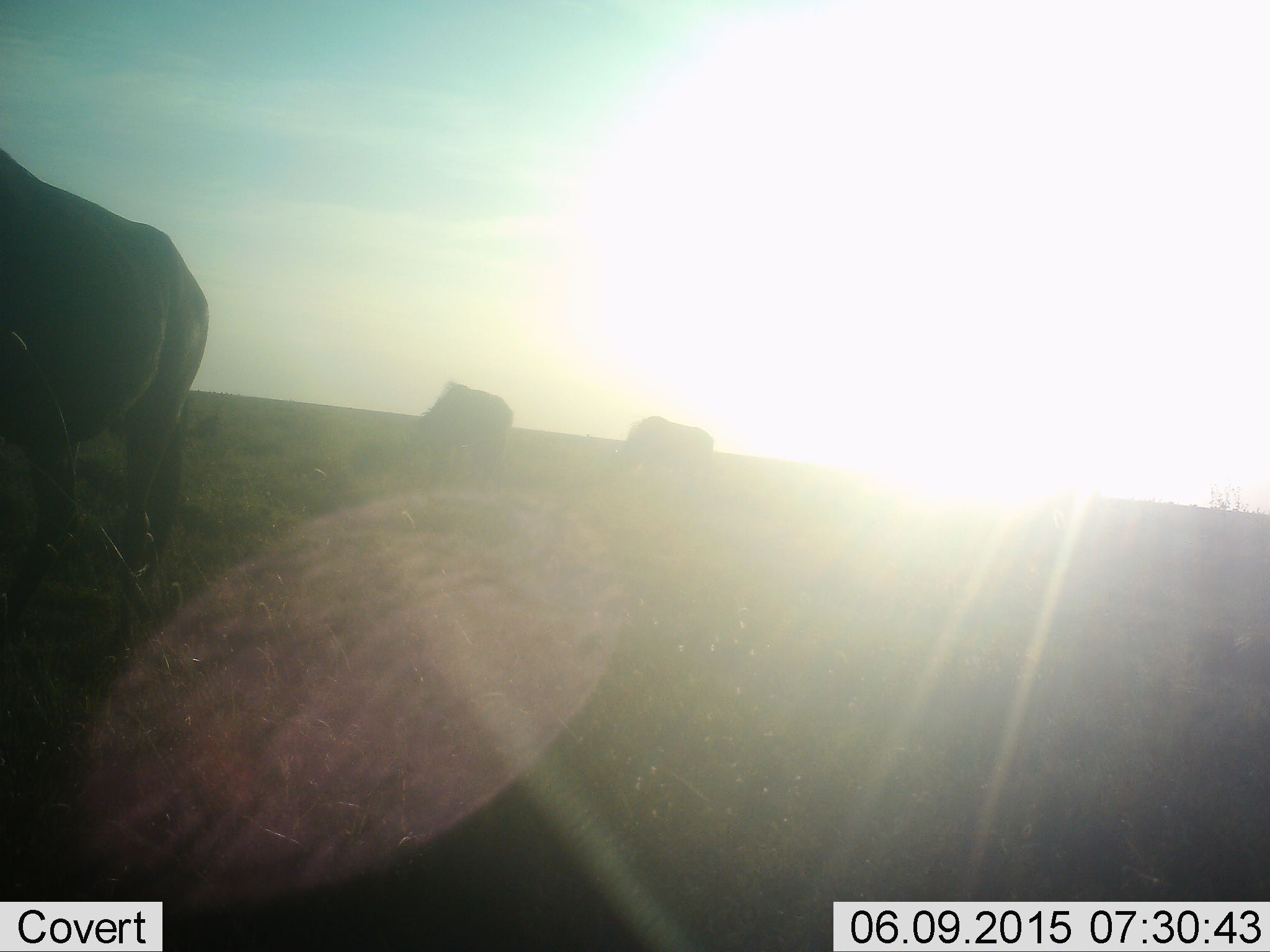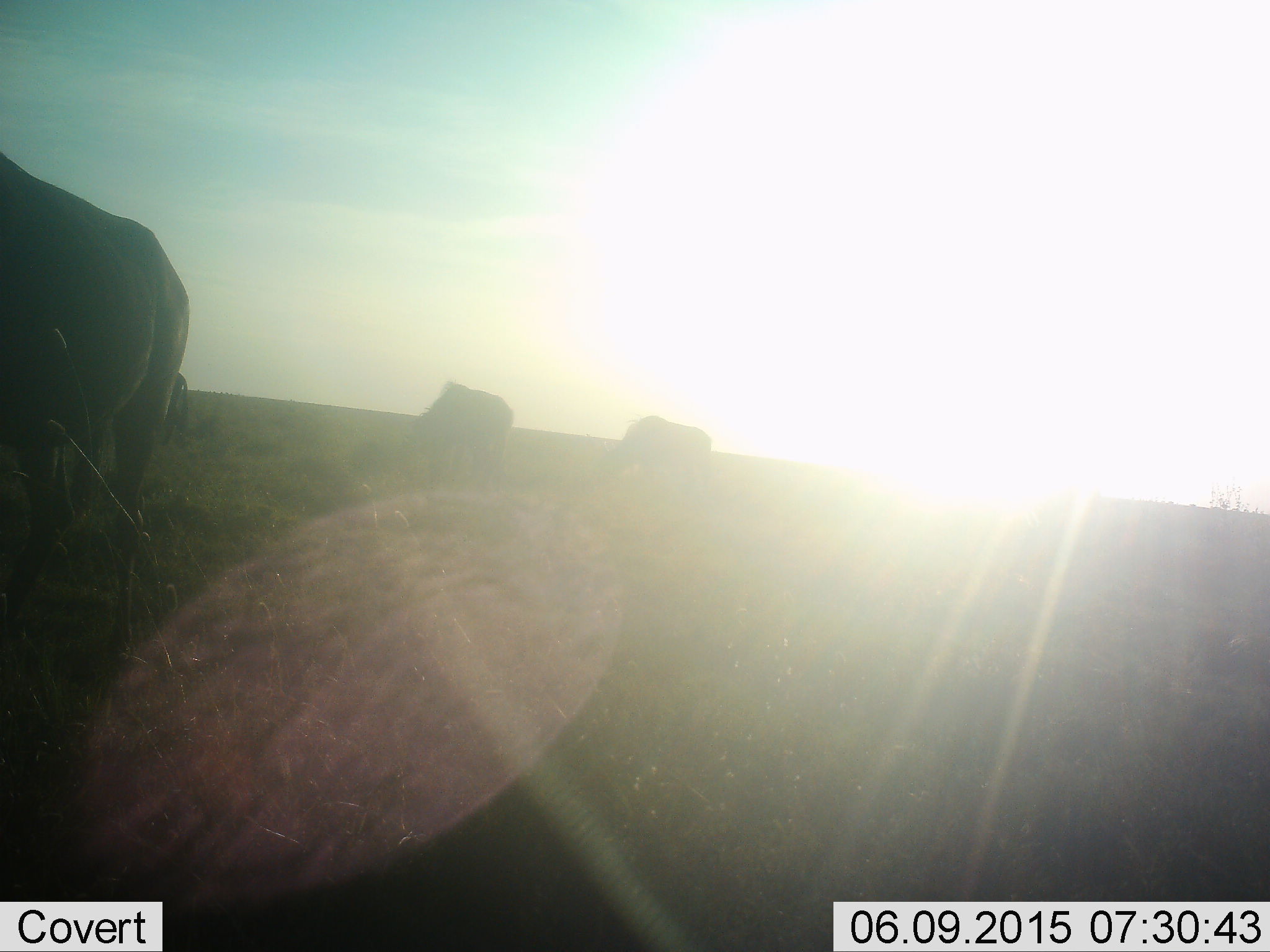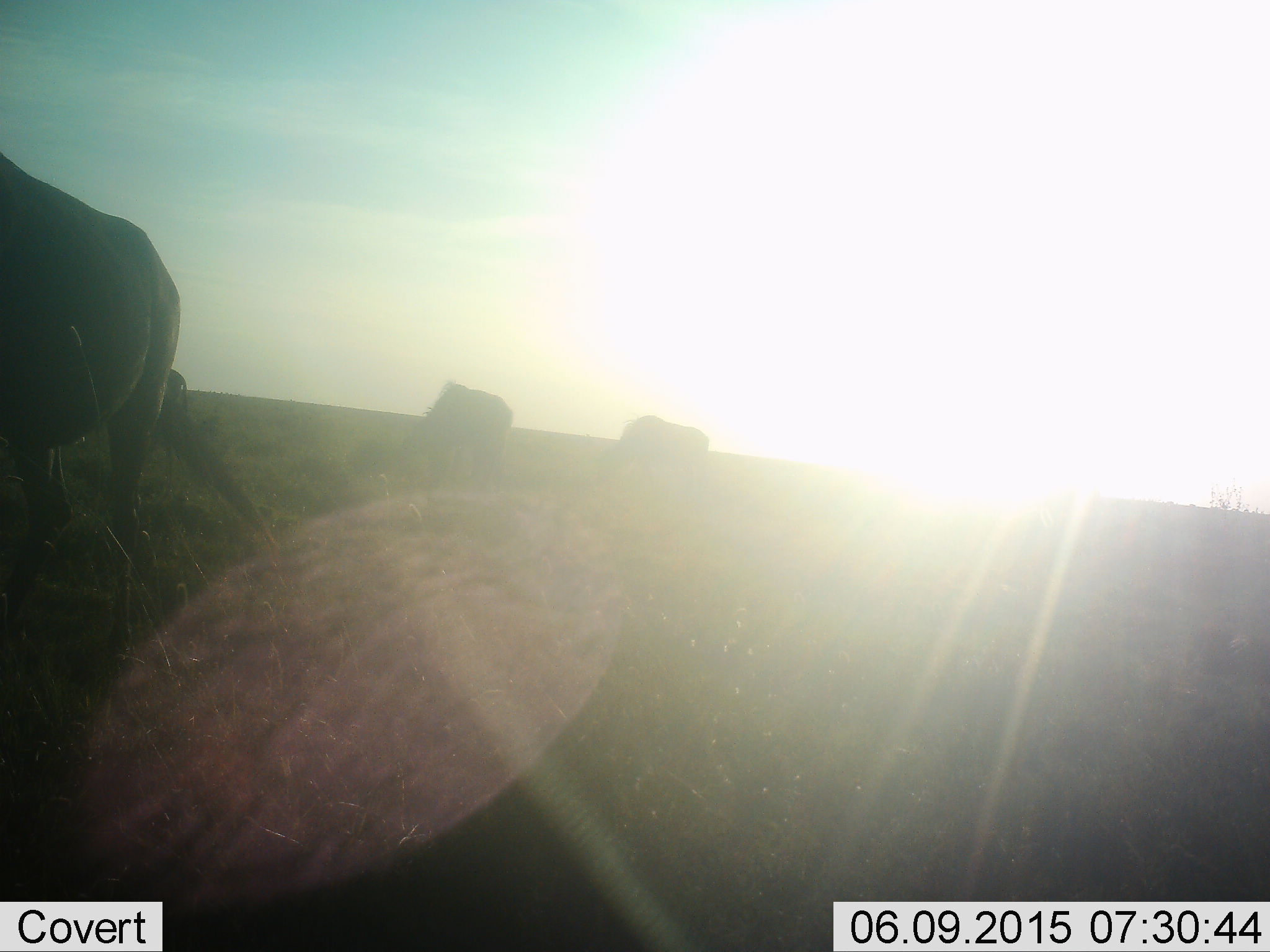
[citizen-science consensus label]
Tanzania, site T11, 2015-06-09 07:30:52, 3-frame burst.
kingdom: Animalia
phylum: Chordata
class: Mammalia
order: Artiodactyla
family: Bovidae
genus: Connochaetes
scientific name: Connochaetes taurinus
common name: blue wildebeest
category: wildebeest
Wildebeest (blue wildebeest) (Connochaetes taurinus), count 4. Behavior (volunteer vote fractions): standing 20%, resting 0%, moving 0%, interacting 0%. Young present (vote fraction): 0%. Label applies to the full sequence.